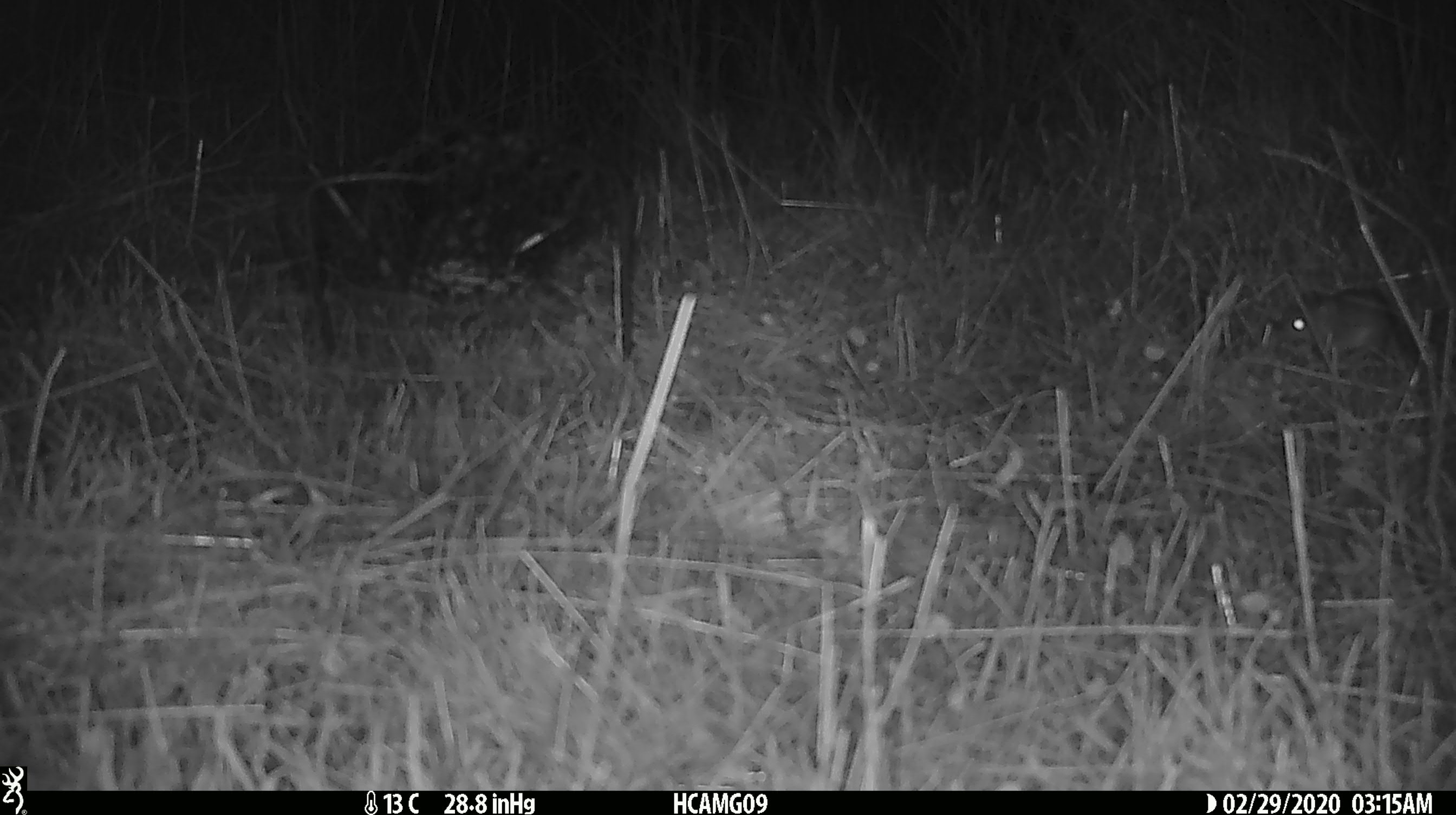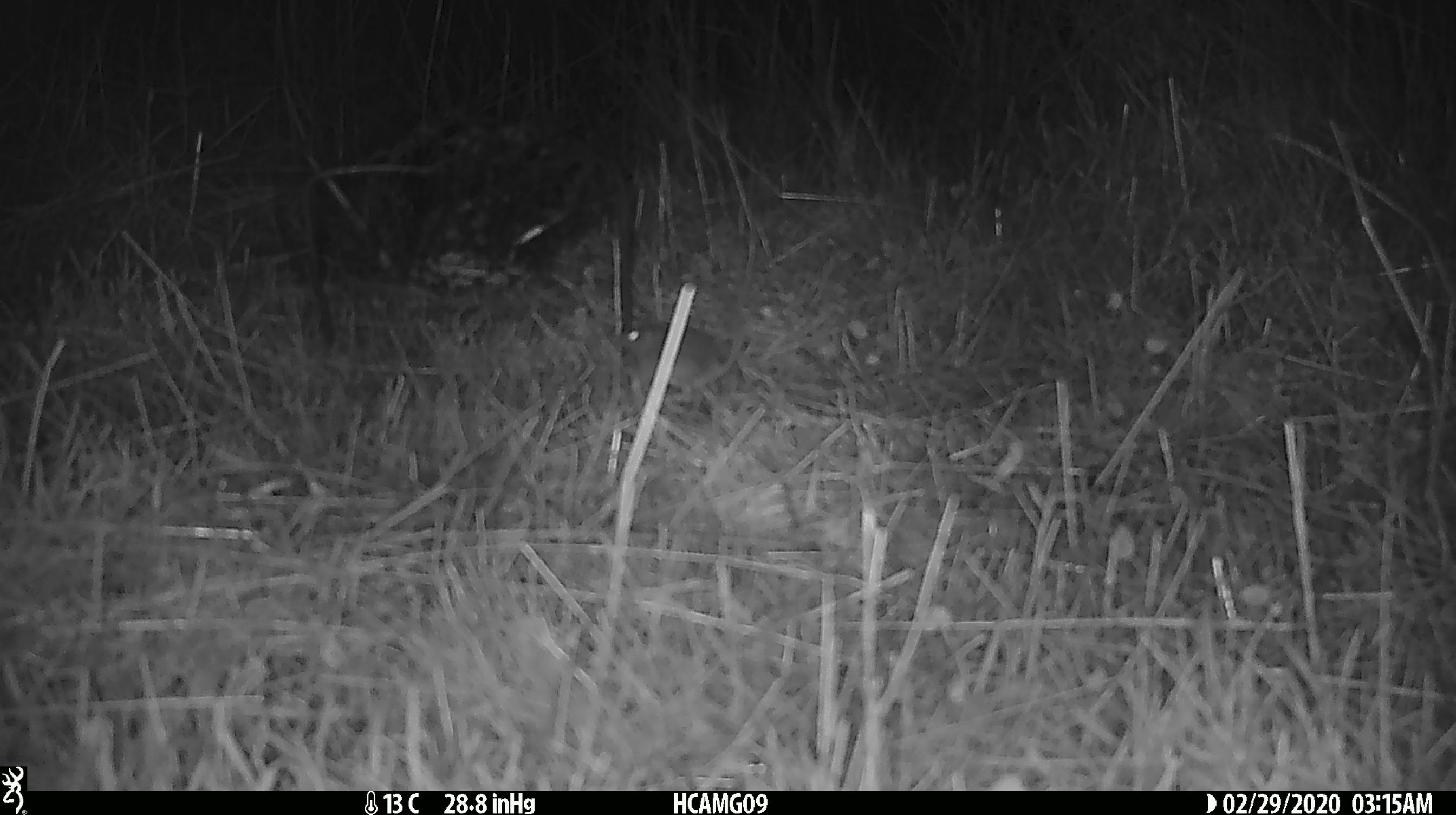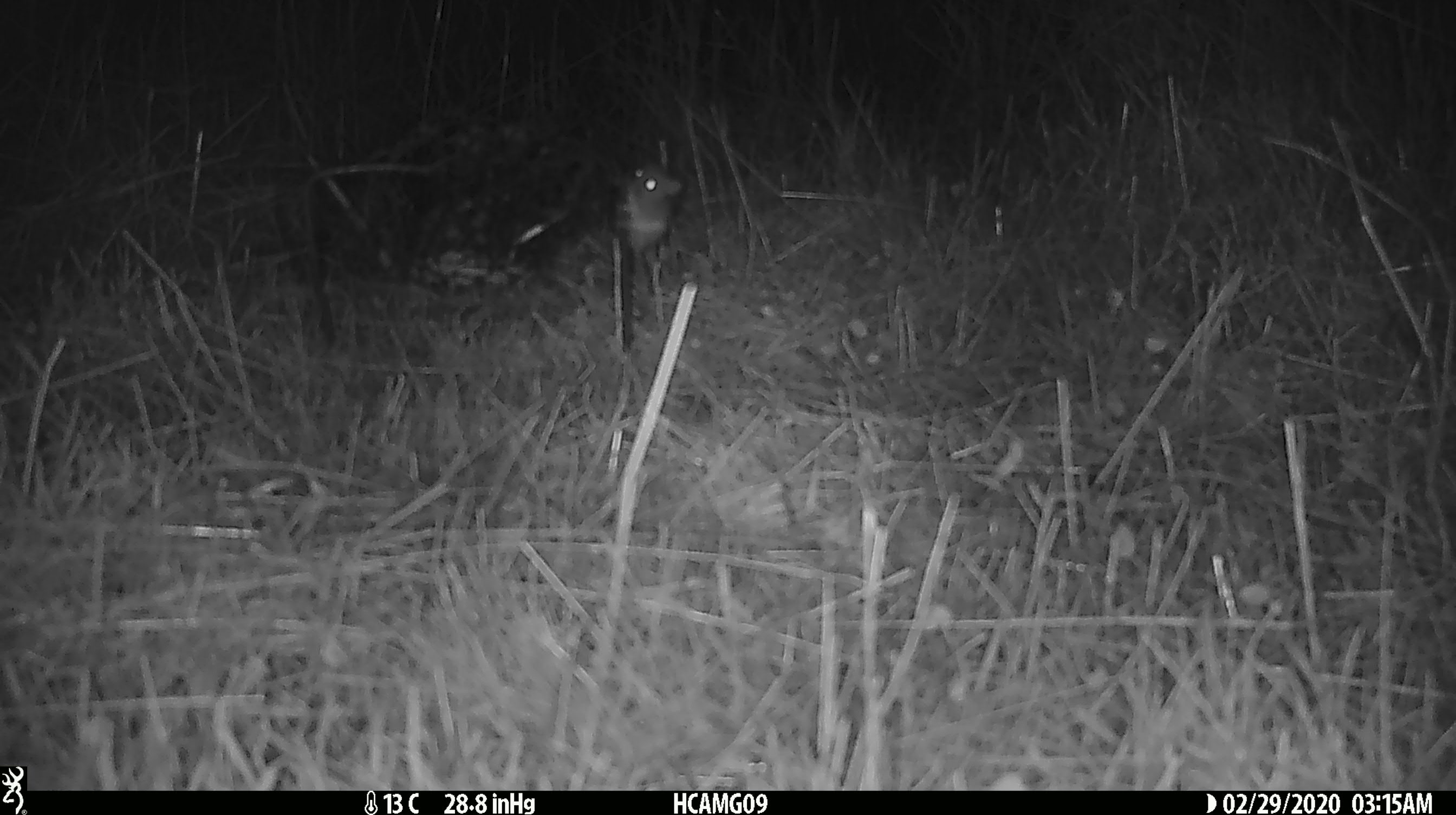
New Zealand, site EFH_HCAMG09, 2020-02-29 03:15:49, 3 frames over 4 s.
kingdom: Animalia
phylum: Chordata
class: Mammalia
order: Rodentia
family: Muridae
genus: Mus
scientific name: Mus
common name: mouse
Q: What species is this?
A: Mouse (Mus).